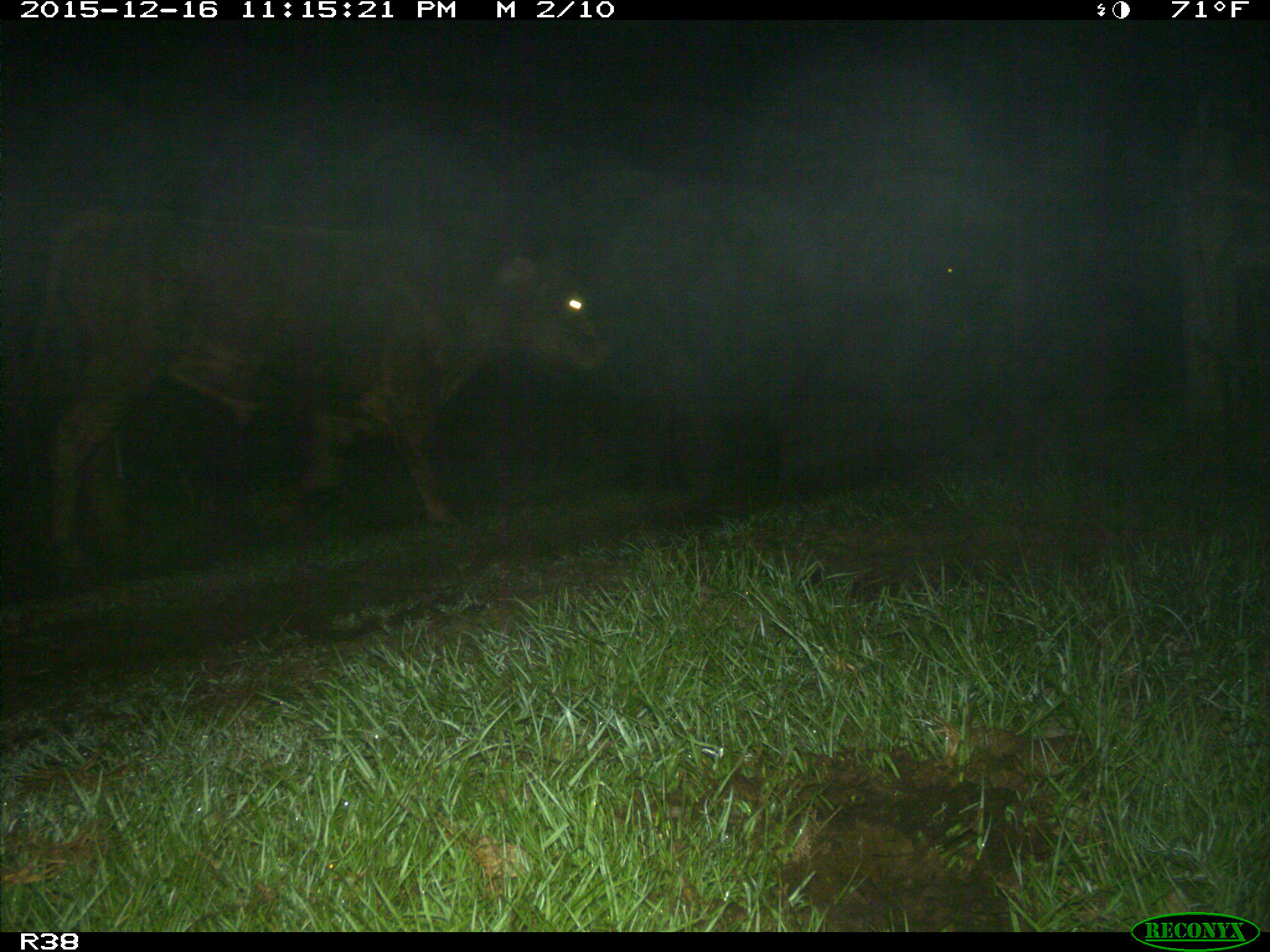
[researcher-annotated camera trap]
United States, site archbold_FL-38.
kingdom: Animalia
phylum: Chordata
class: Mammalia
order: Artiodactyla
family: Bovidae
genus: Bos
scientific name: Bos taurus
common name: domestic cow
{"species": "Bos taurus (domestic cow)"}